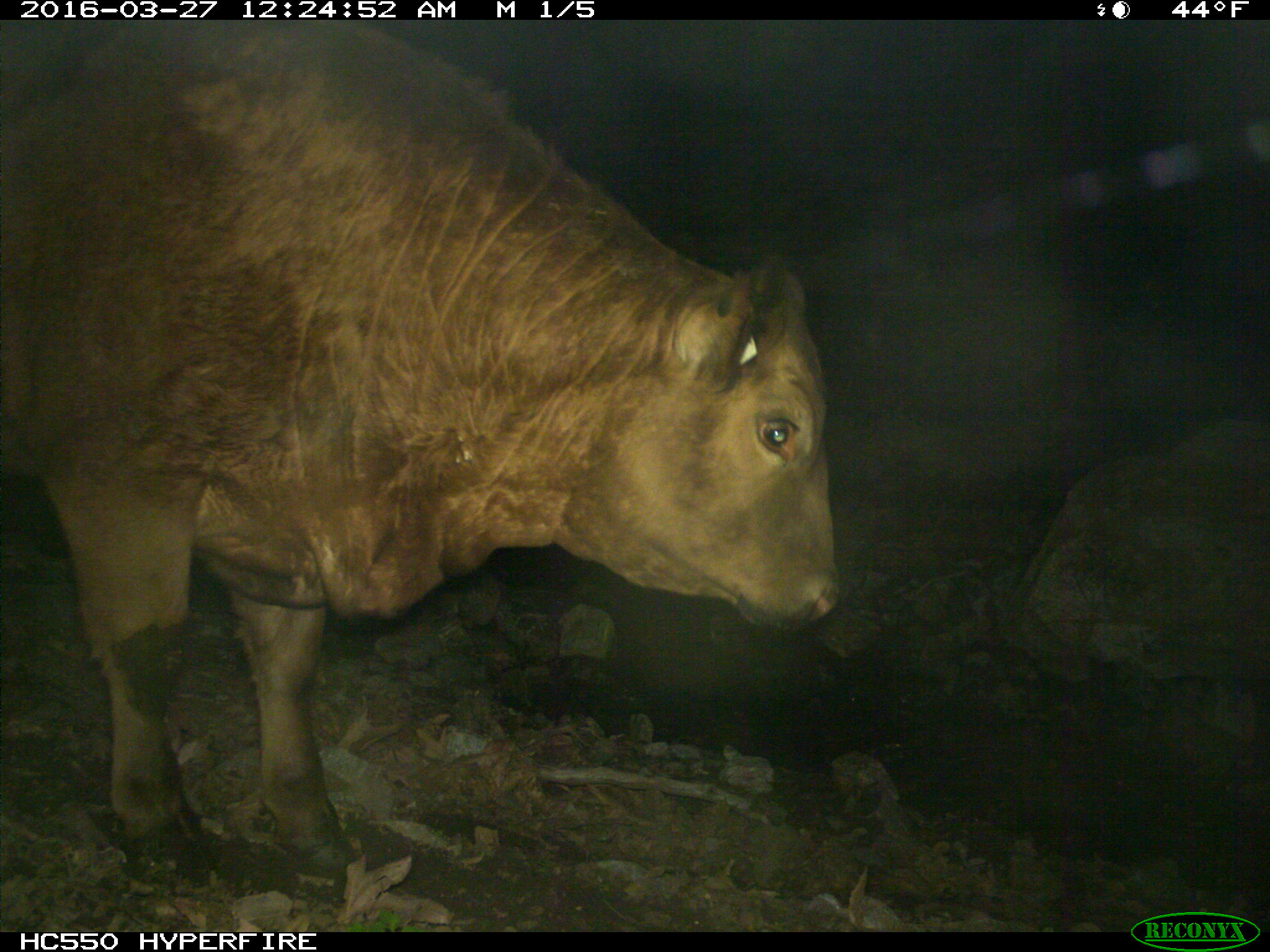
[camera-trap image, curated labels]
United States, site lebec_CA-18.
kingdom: Animalia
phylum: Chordata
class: Mammalia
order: Artiodactyla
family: Bovidae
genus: Bos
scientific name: Bos taurus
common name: domestic cow